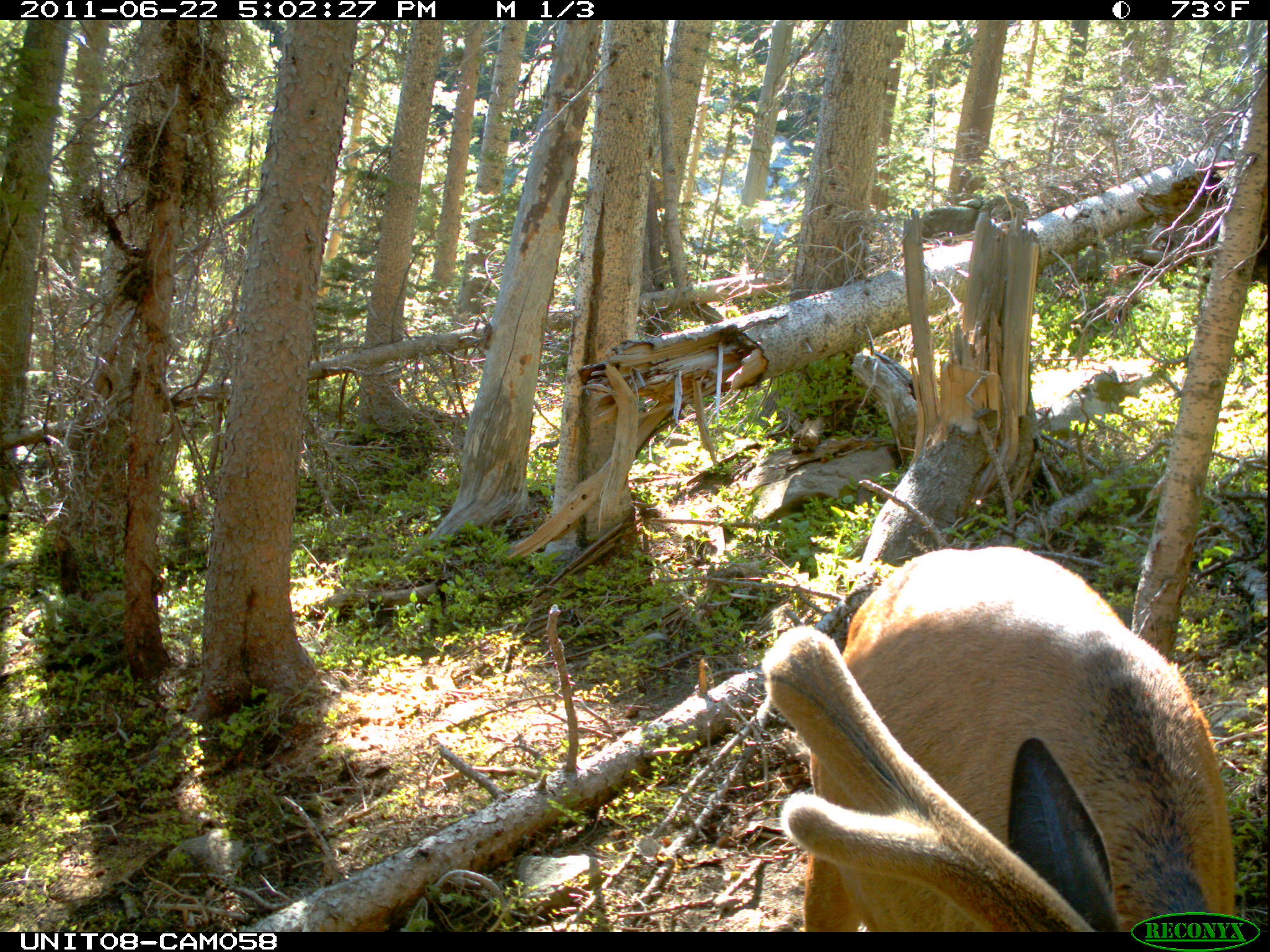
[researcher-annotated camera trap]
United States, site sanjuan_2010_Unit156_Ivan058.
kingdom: Animalia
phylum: Chordata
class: Mammalia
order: Artiodactyla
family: Cervidae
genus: Cervus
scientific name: Cervus elaphus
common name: red deer